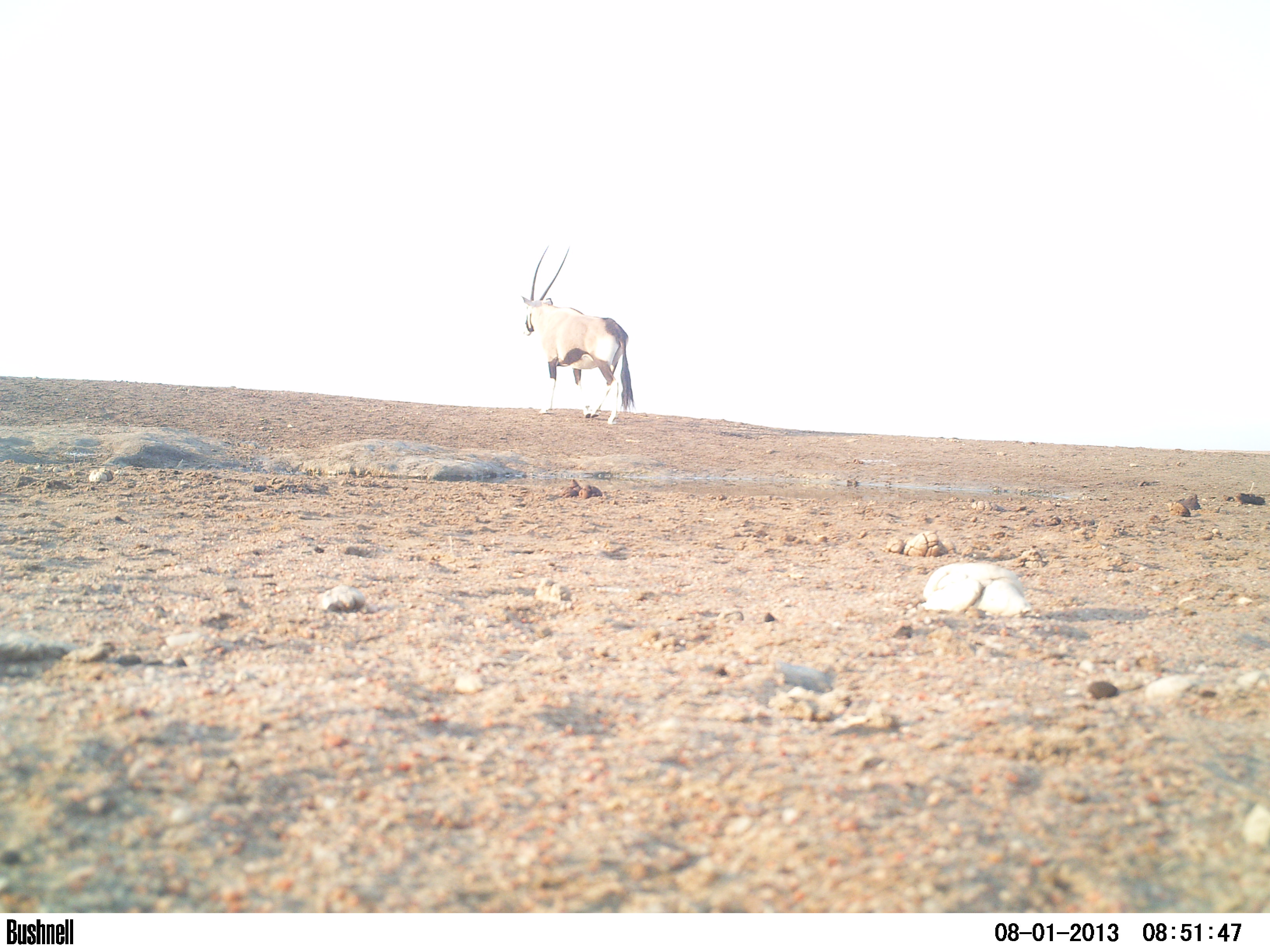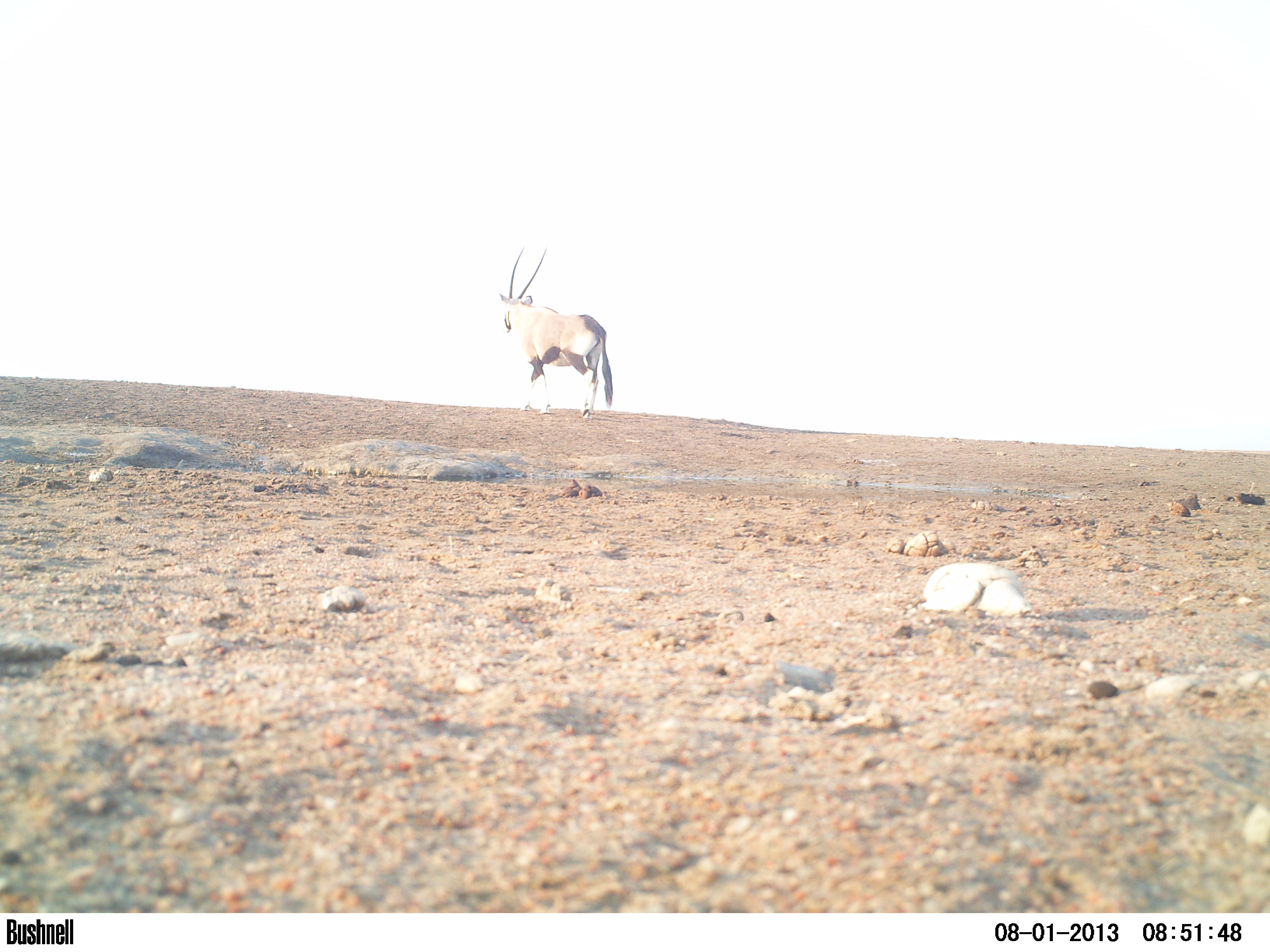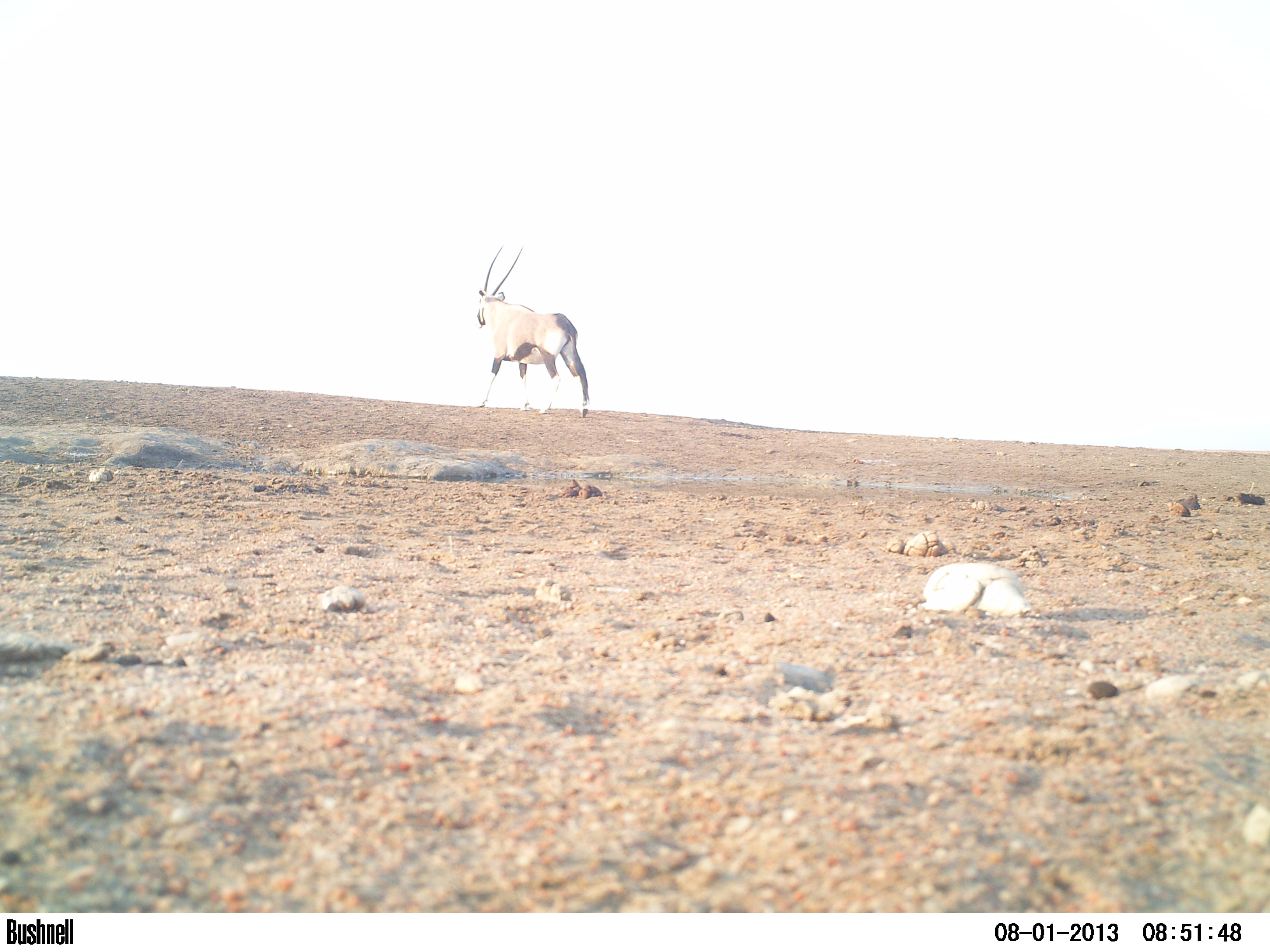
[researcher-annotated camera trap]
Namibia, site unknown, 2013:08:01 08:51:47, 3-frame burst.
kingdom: Animalia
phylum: Chordata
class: Mammalia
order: Artiodactyla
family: Bovidae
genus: Oryx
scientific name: Oryx gazella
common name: gemsbok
Oryx gazella (gemsbok).